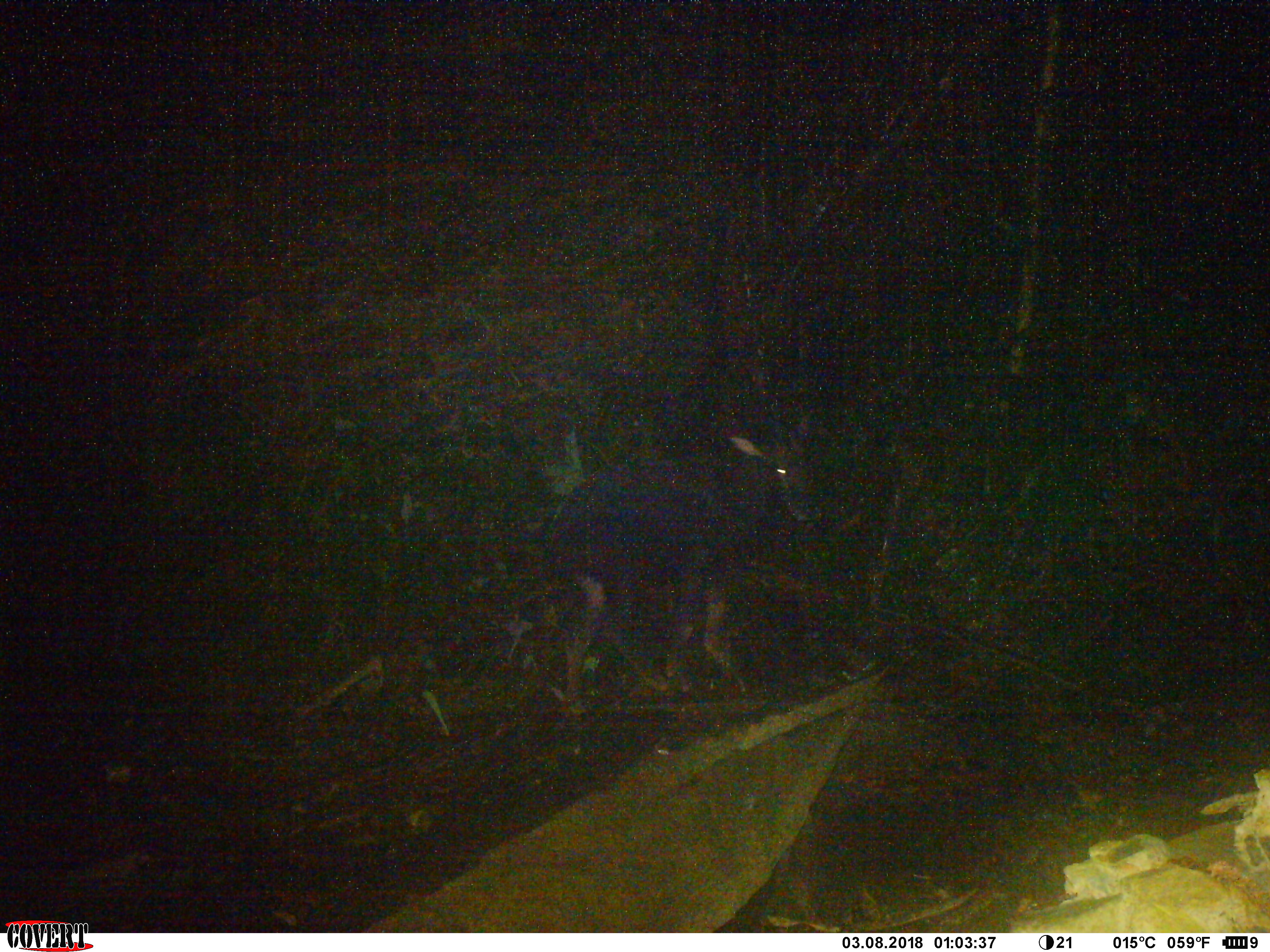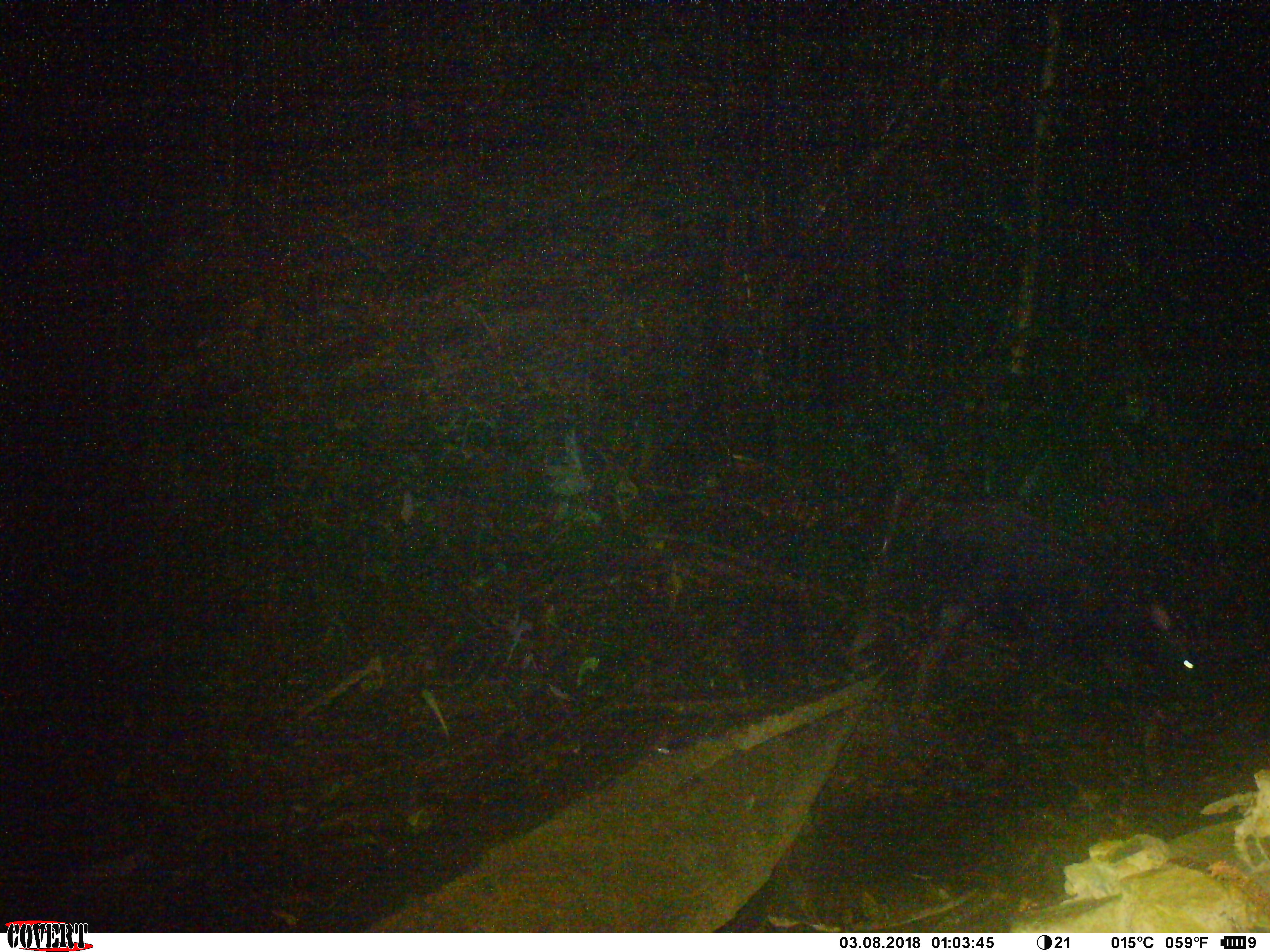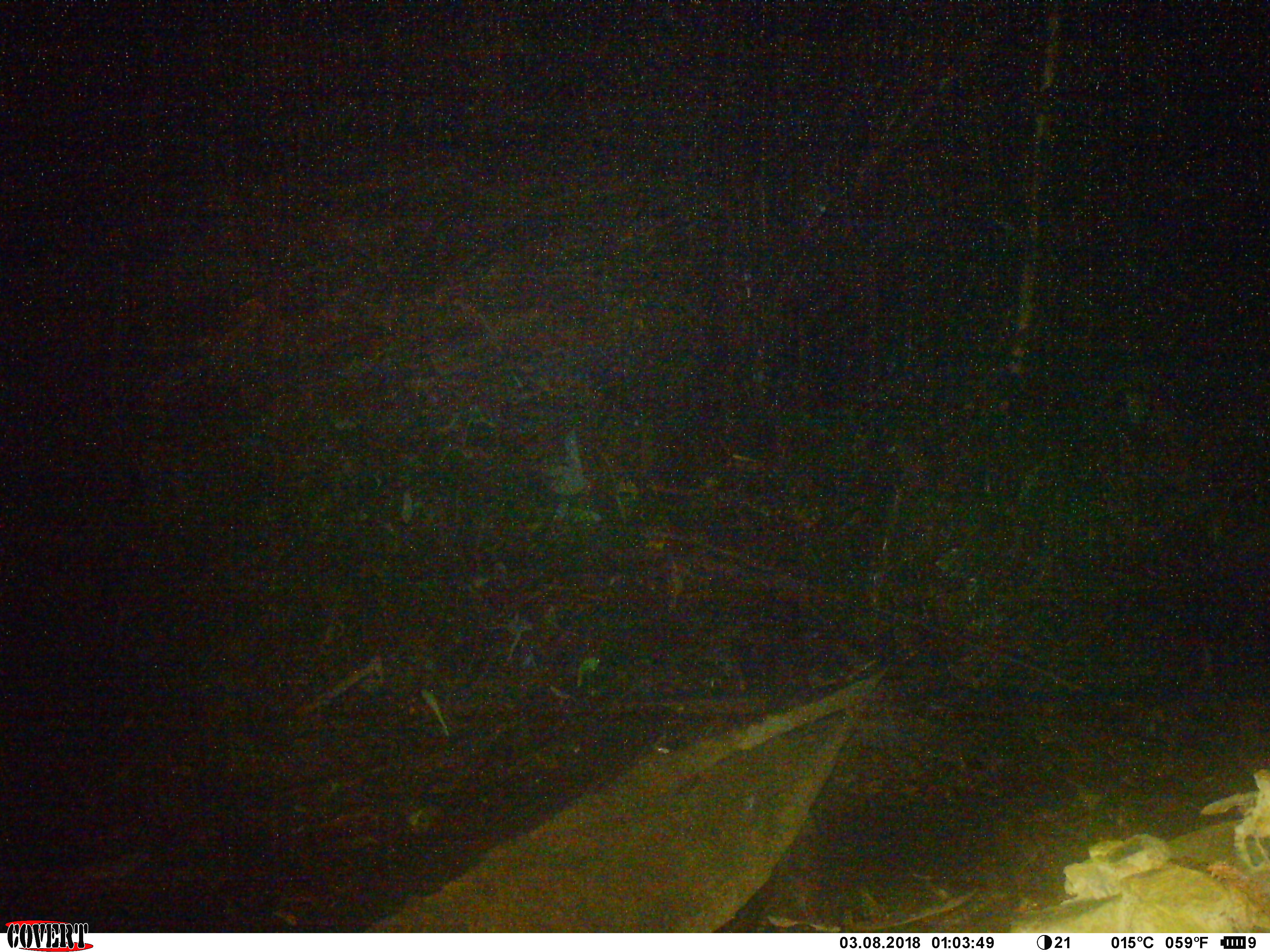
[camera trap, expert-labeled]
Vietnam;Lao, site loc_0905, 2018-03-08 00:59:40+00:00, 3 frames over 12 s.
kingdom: Animalia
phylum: Chordata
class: Mammalia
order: Artiodactyla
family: Bovidae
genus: Capricornis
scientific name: Capricornis sumatraensis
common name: chinese serow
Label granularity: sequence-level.